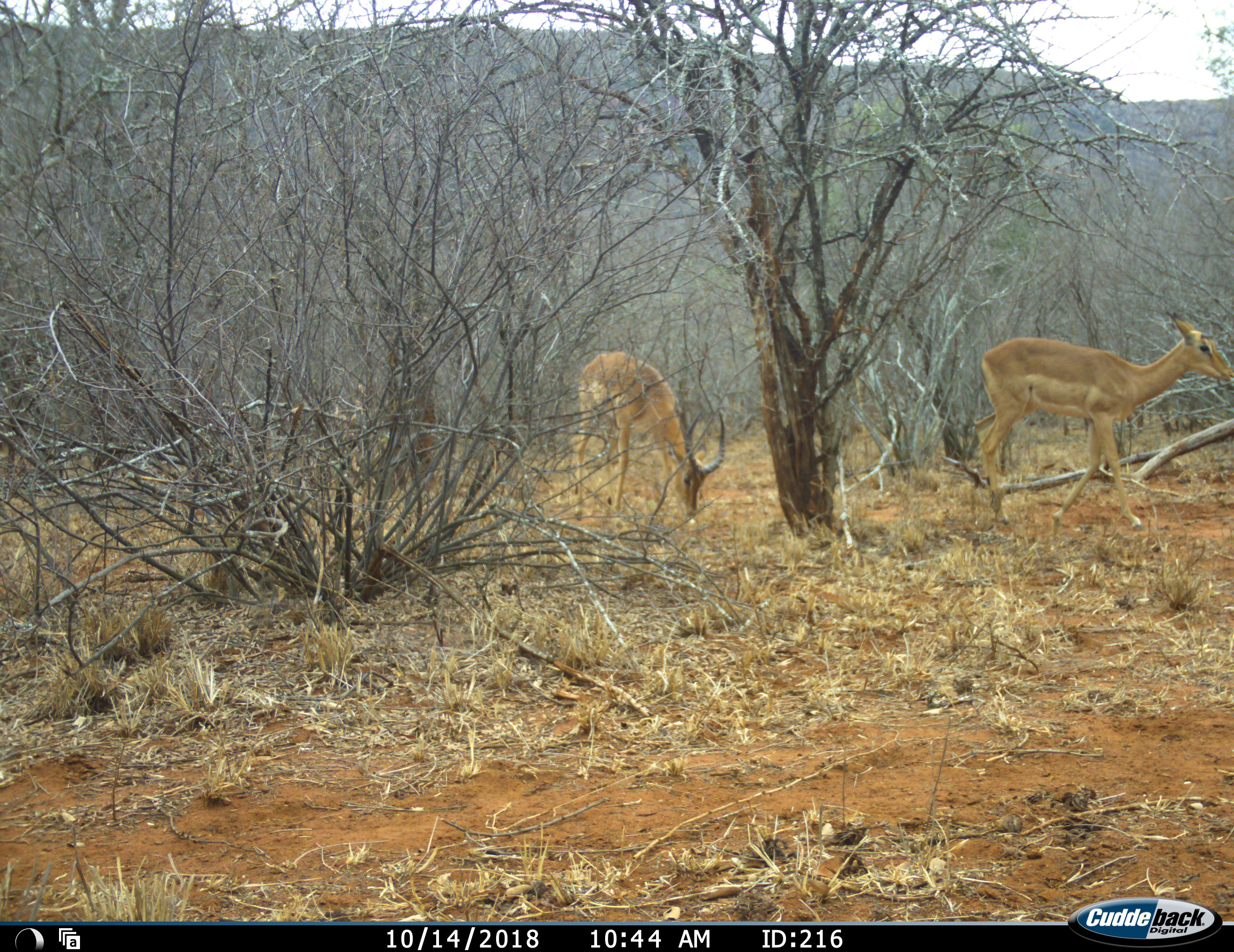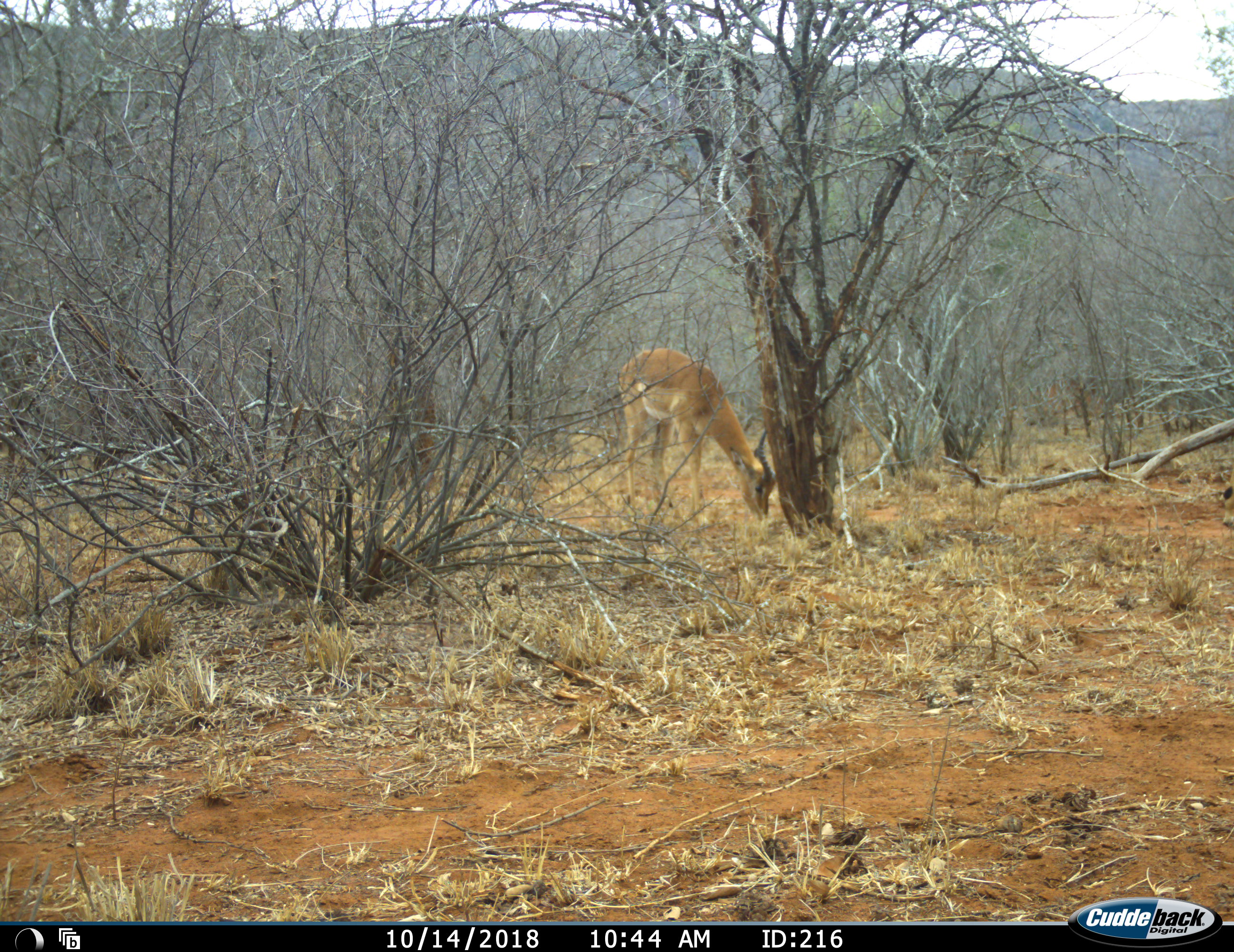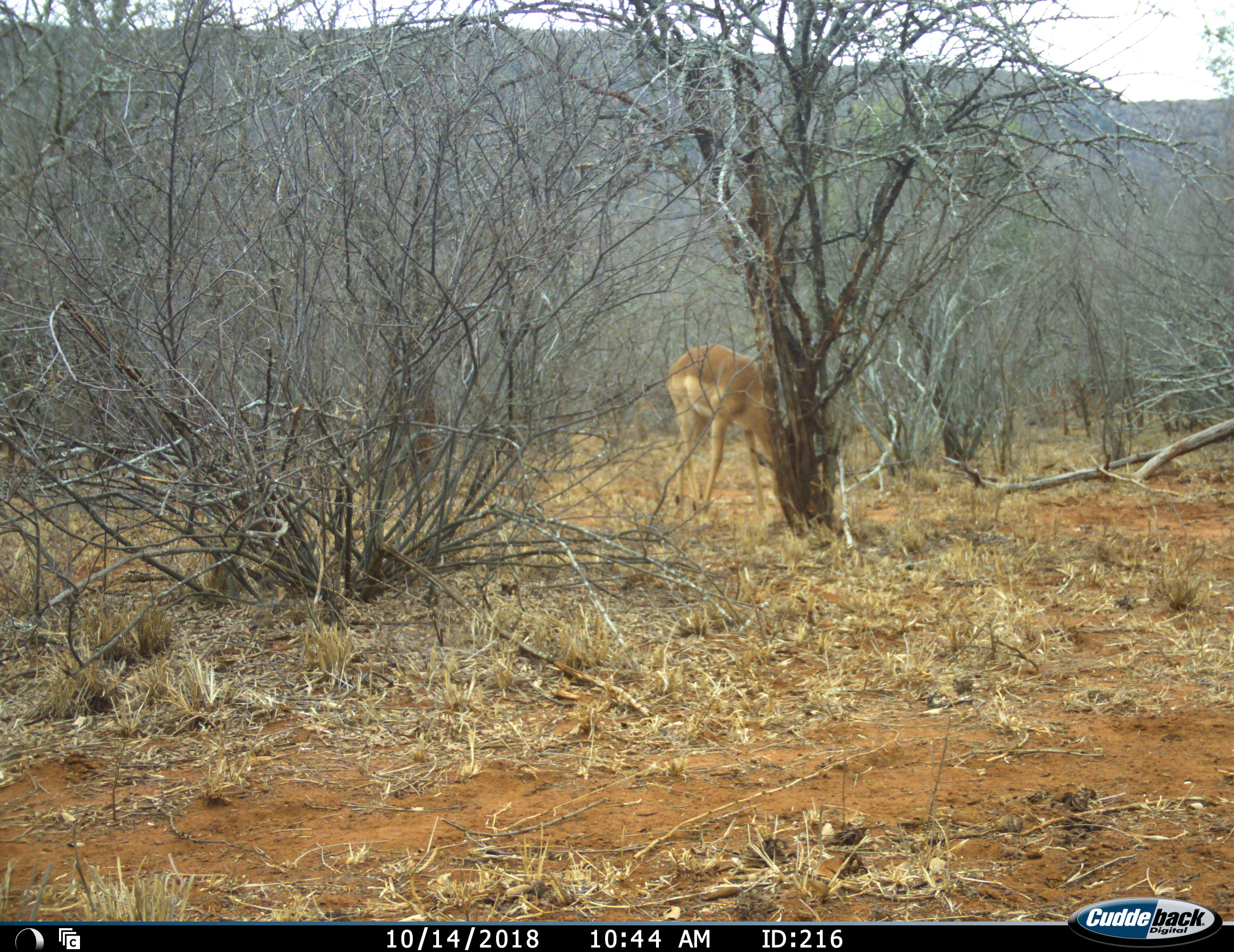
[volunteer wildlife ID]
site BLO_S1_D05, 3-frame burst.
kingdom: Animalia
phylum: Chordata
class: Mammalia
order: Artiodactyla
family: Bovidae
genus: Aepyceros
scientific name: Aepyceros melampus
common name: impala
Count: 2.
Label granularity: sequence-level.